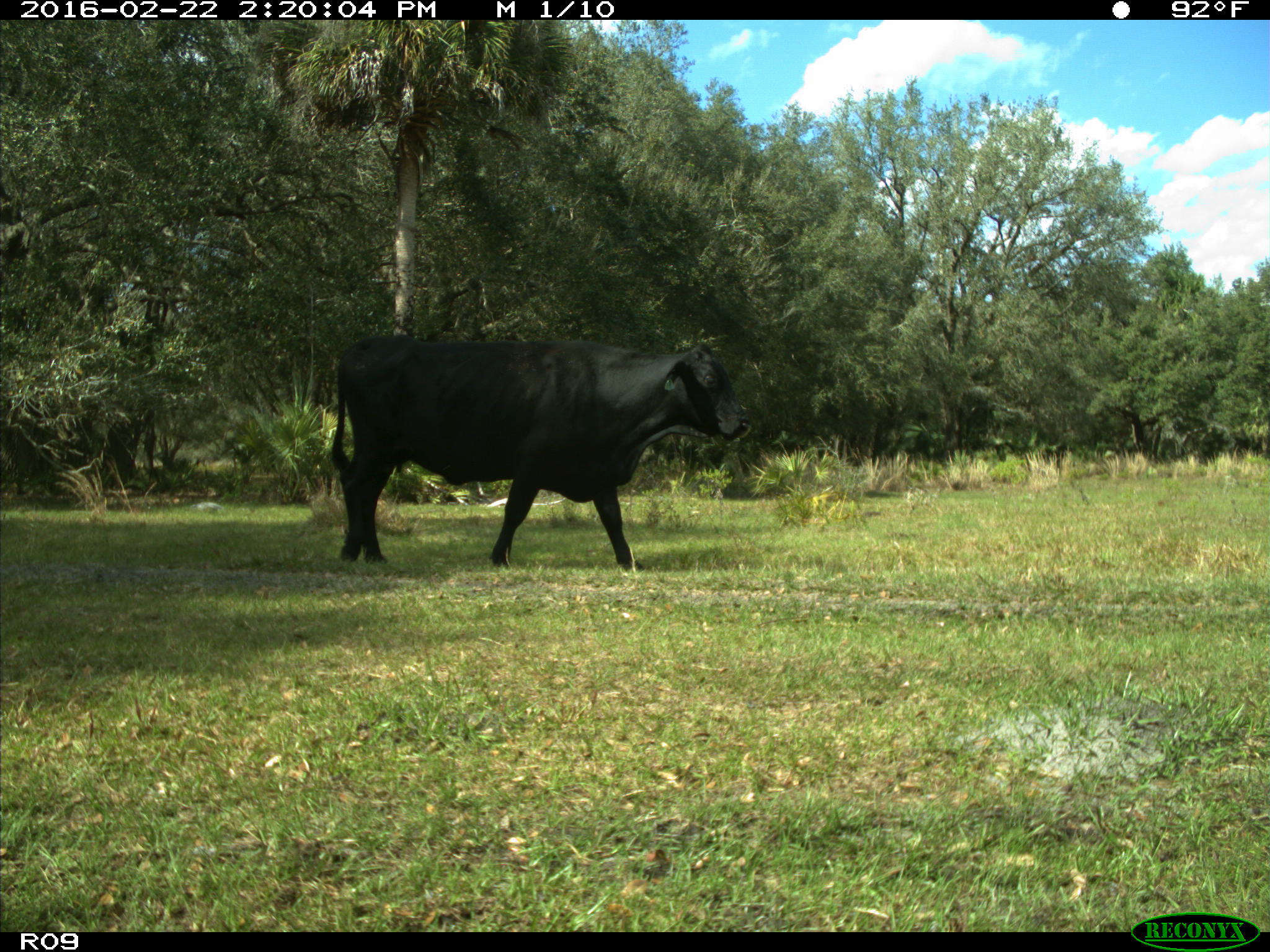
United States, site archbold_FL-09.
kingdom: Animalia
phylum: Chordata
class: Mammalia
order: Artiodactyla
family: Bovidae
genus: Bos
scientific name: Bos taurus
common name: domestic cow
Bos taurus (domestic cow).